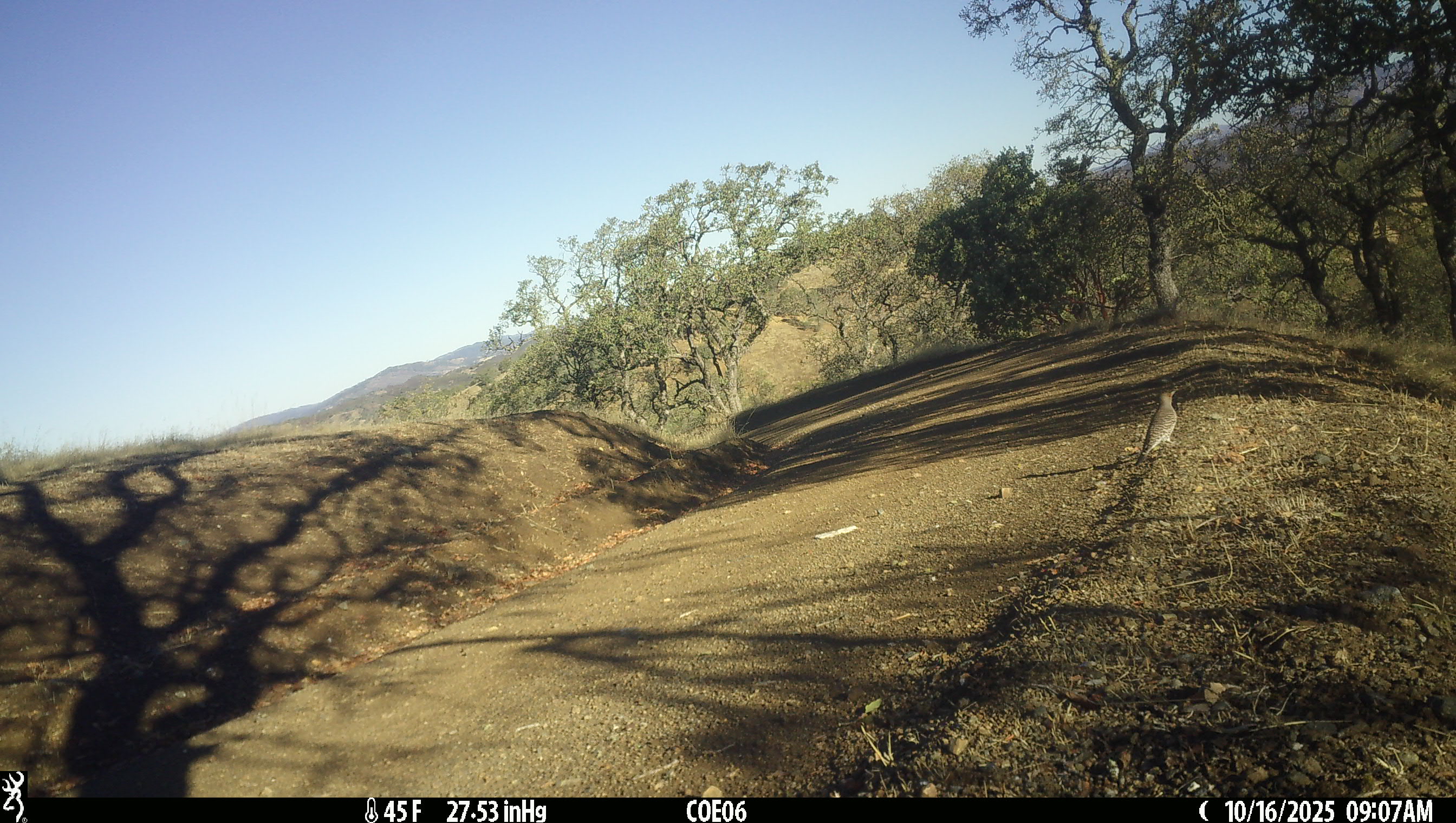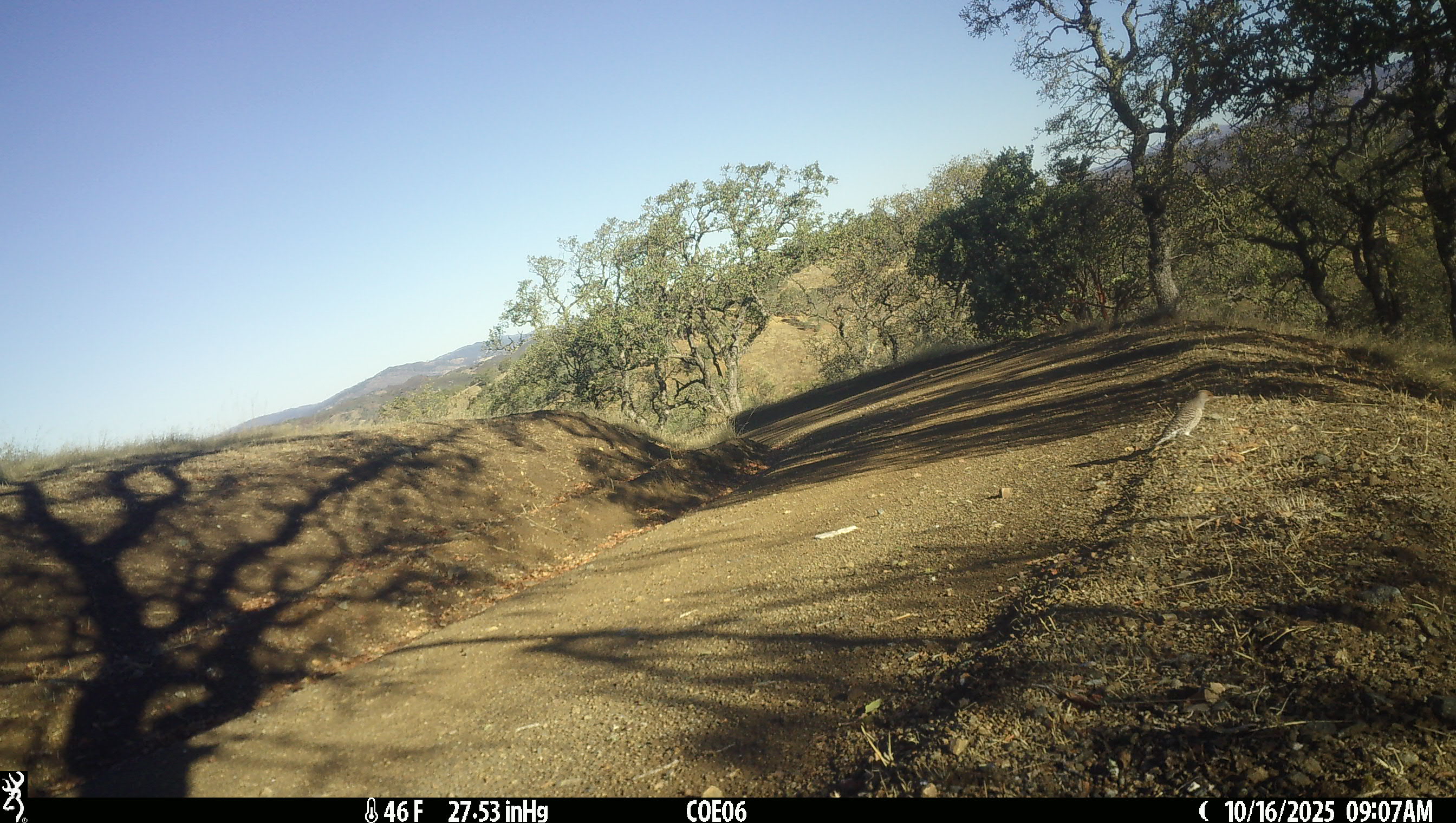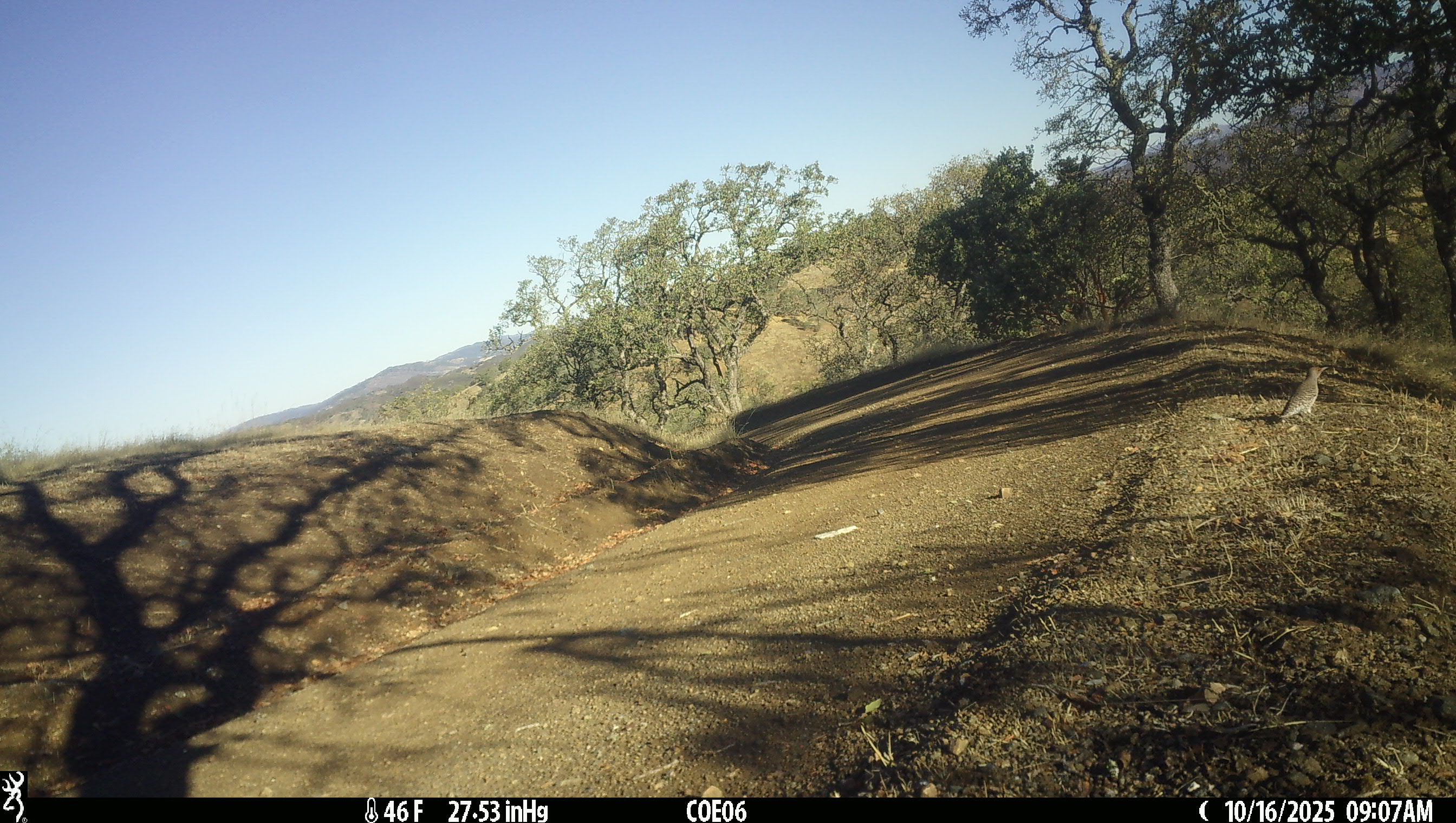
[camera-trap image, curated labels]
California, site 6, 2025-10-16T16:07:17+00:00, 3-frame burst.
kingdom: Animalia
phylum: Chordata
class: Aves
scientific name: Aves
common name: bird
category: unknown bird